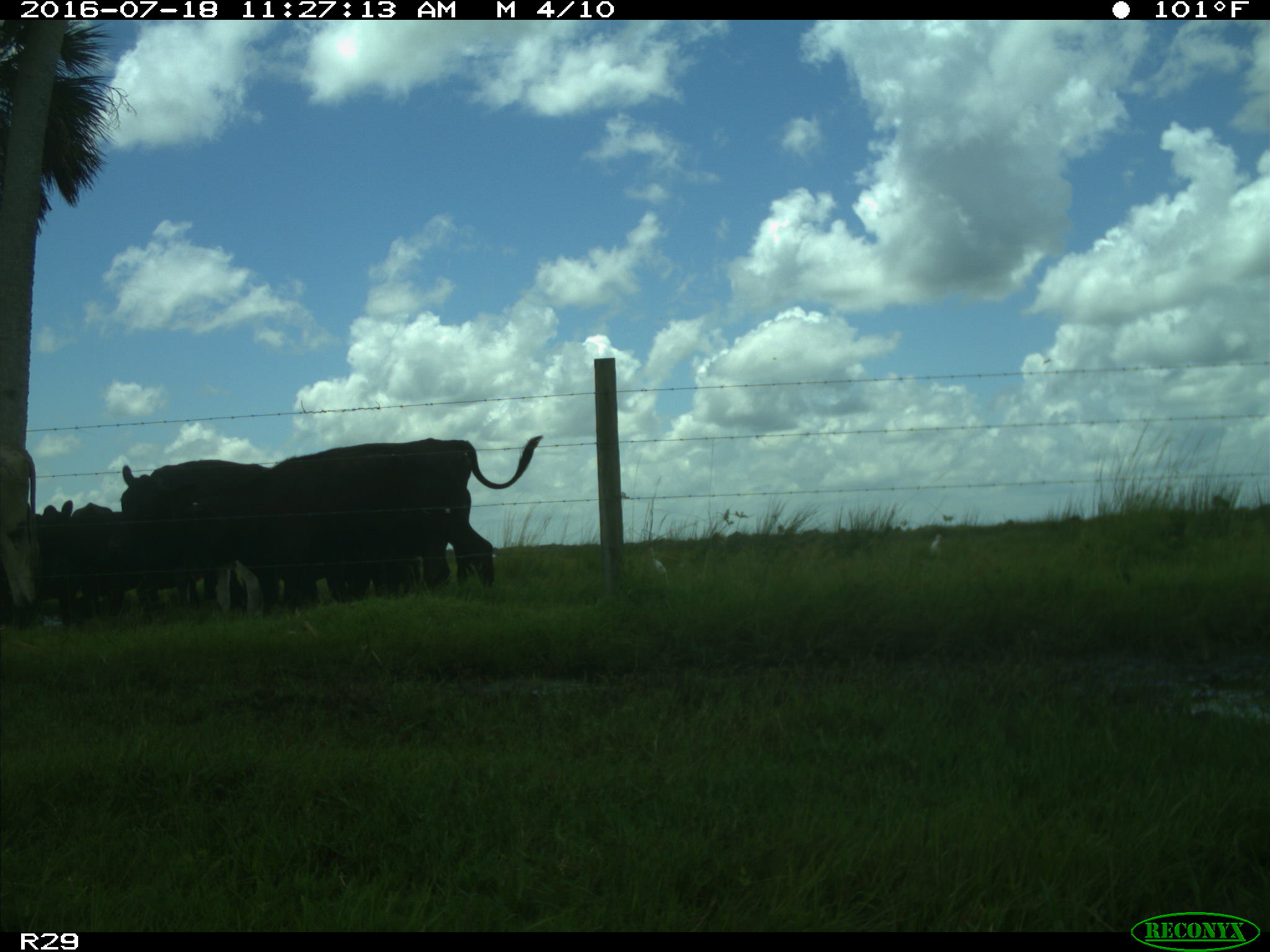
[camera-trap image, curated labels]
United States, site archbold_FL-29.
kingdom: Animalia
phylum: Chordata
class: Mammalia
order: Artiodactyla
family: Bovidae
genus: Bos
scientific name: Bos taurus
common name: domestic cow